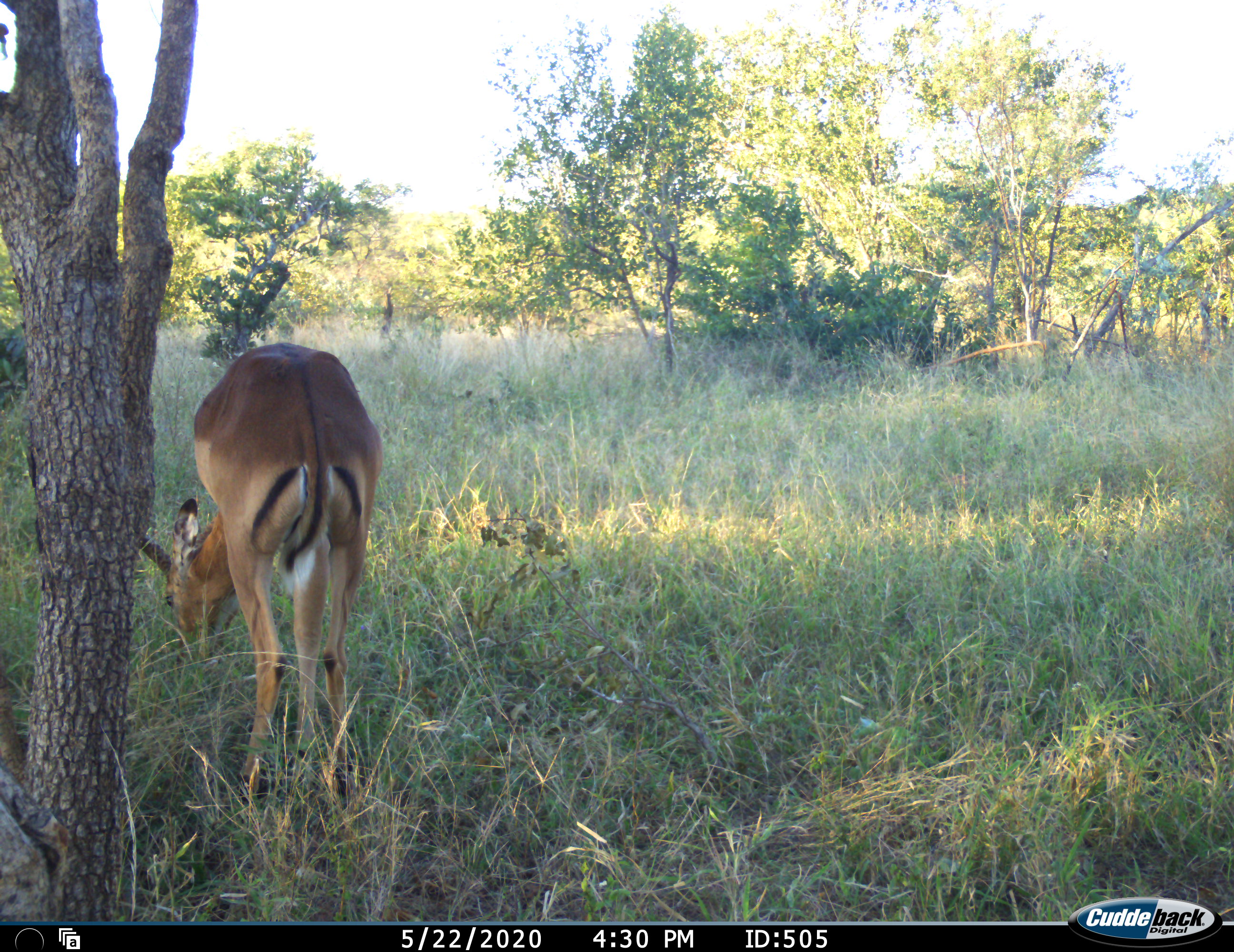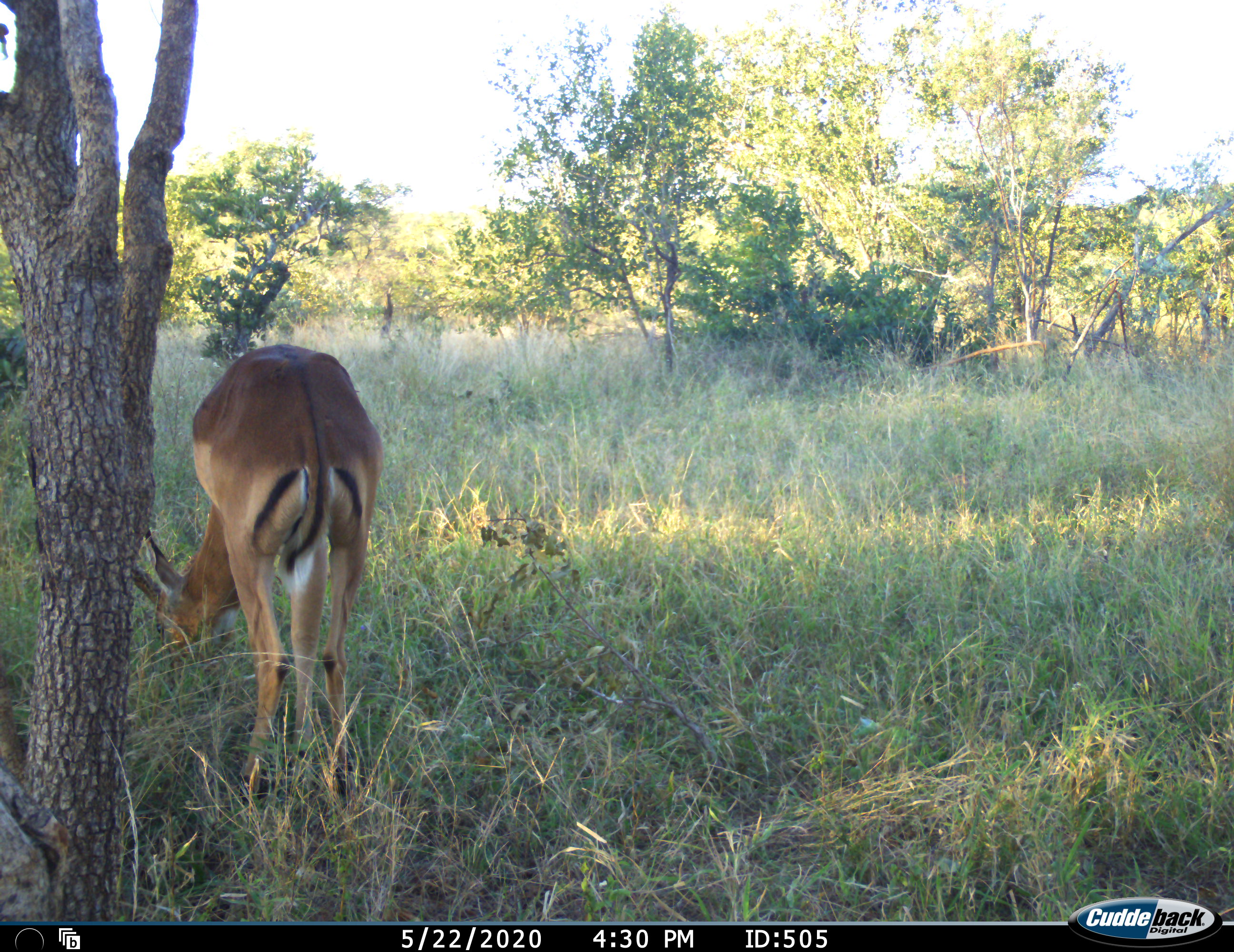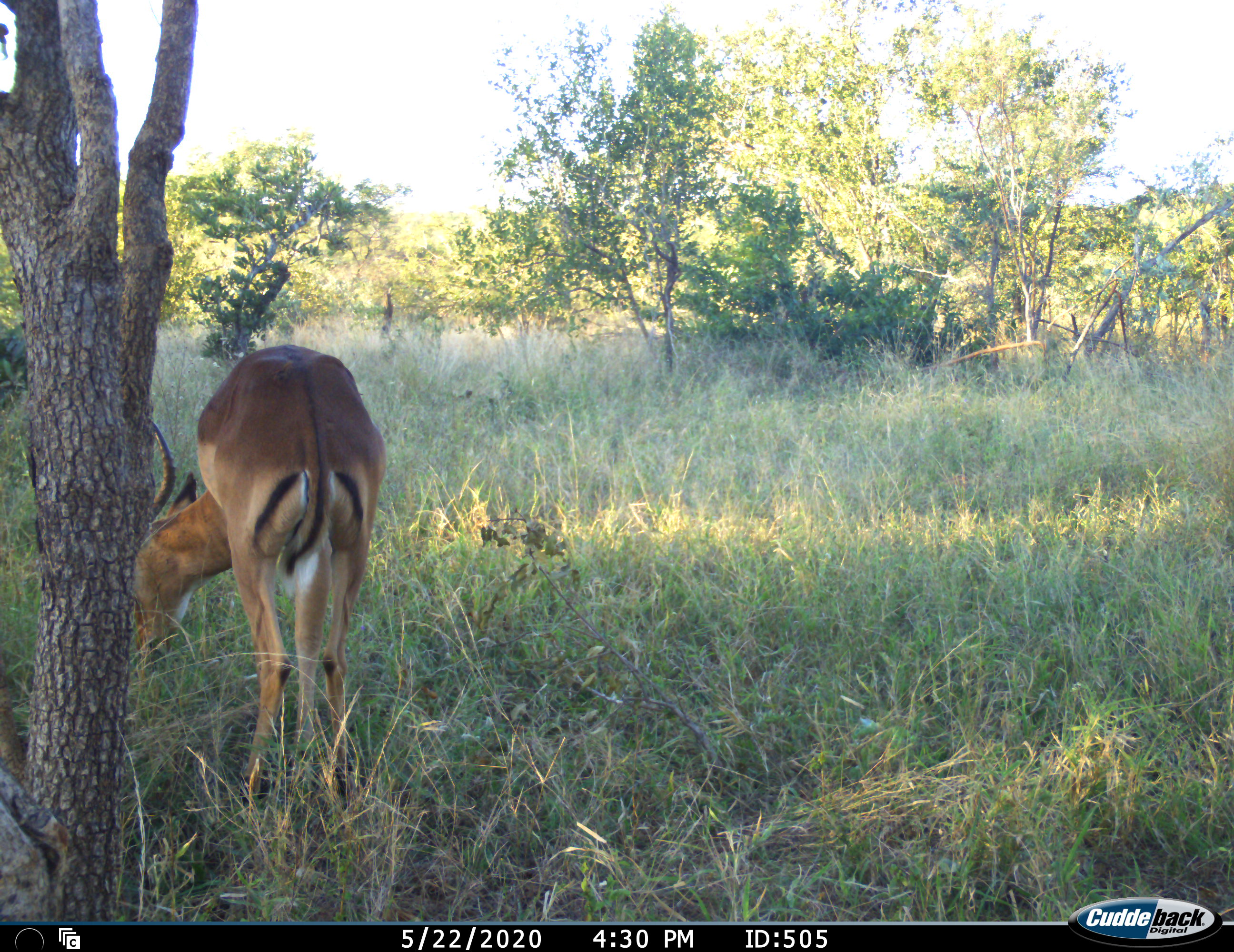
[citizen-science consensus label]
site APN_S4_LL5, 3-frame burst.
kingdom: Animalia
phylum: Chordata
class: Mammalia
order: Artiodactyla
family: Bovidae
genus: Aepyceros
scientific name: Aepyceros melampus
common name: impala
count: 1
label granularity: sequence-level